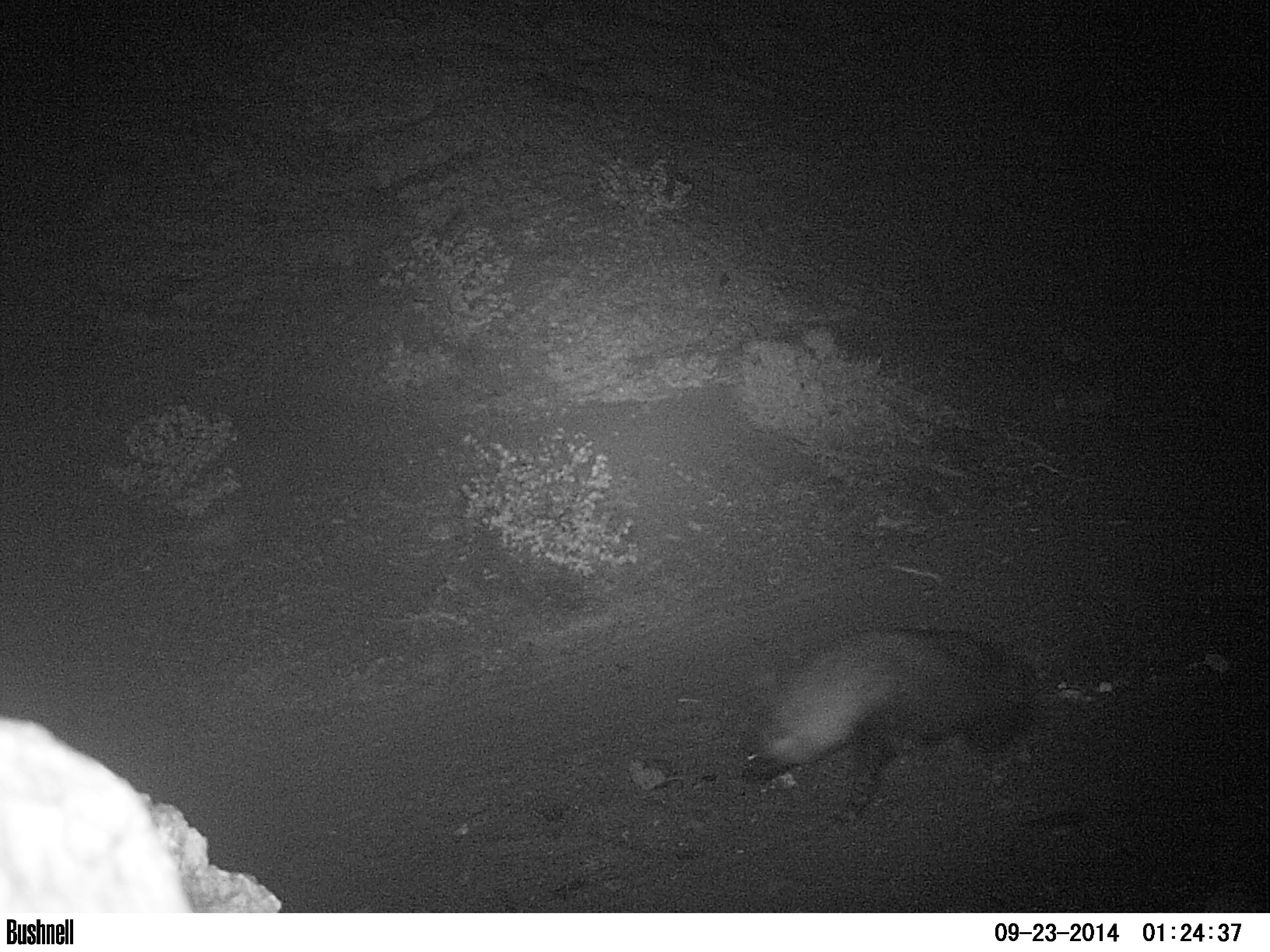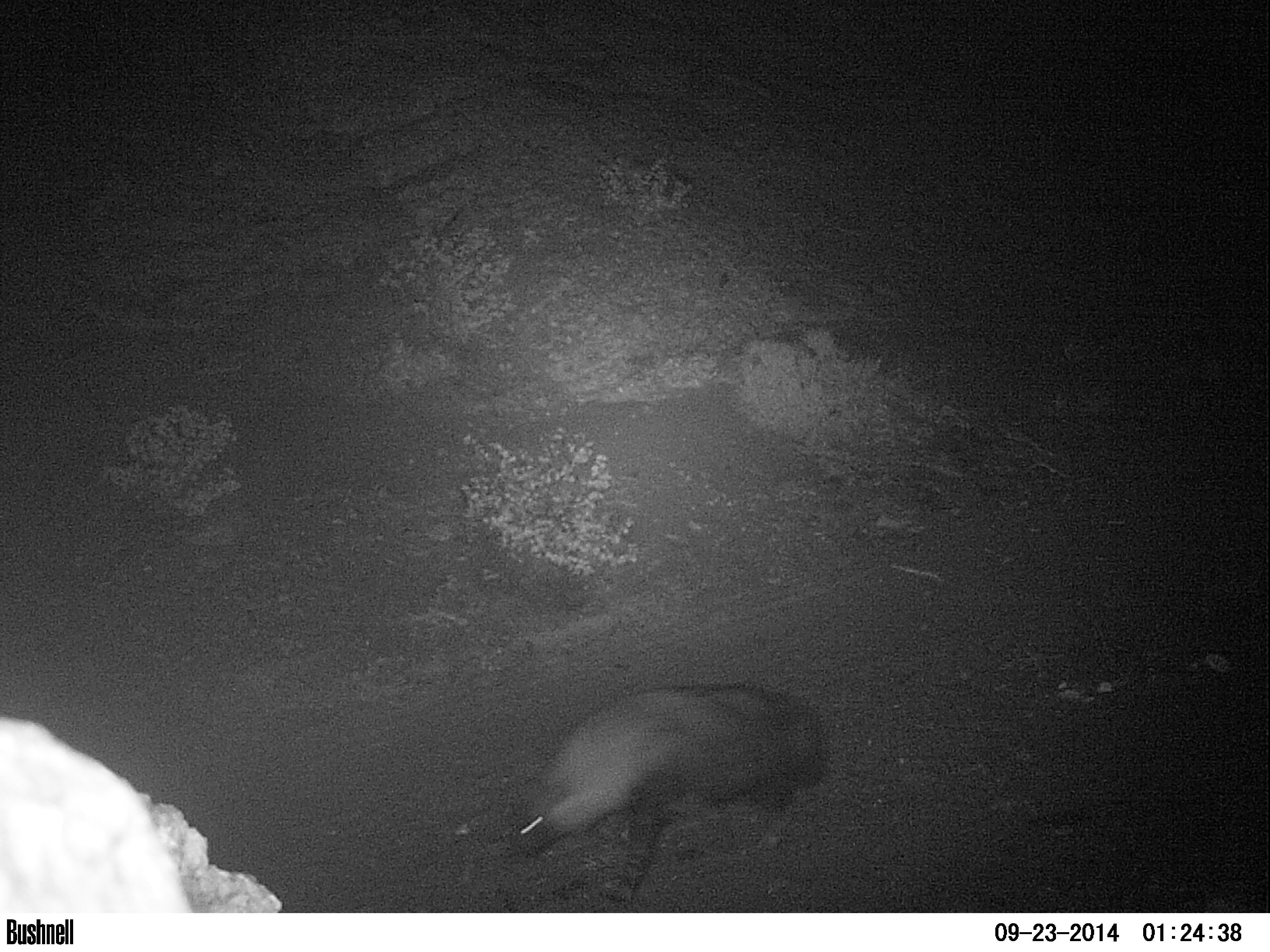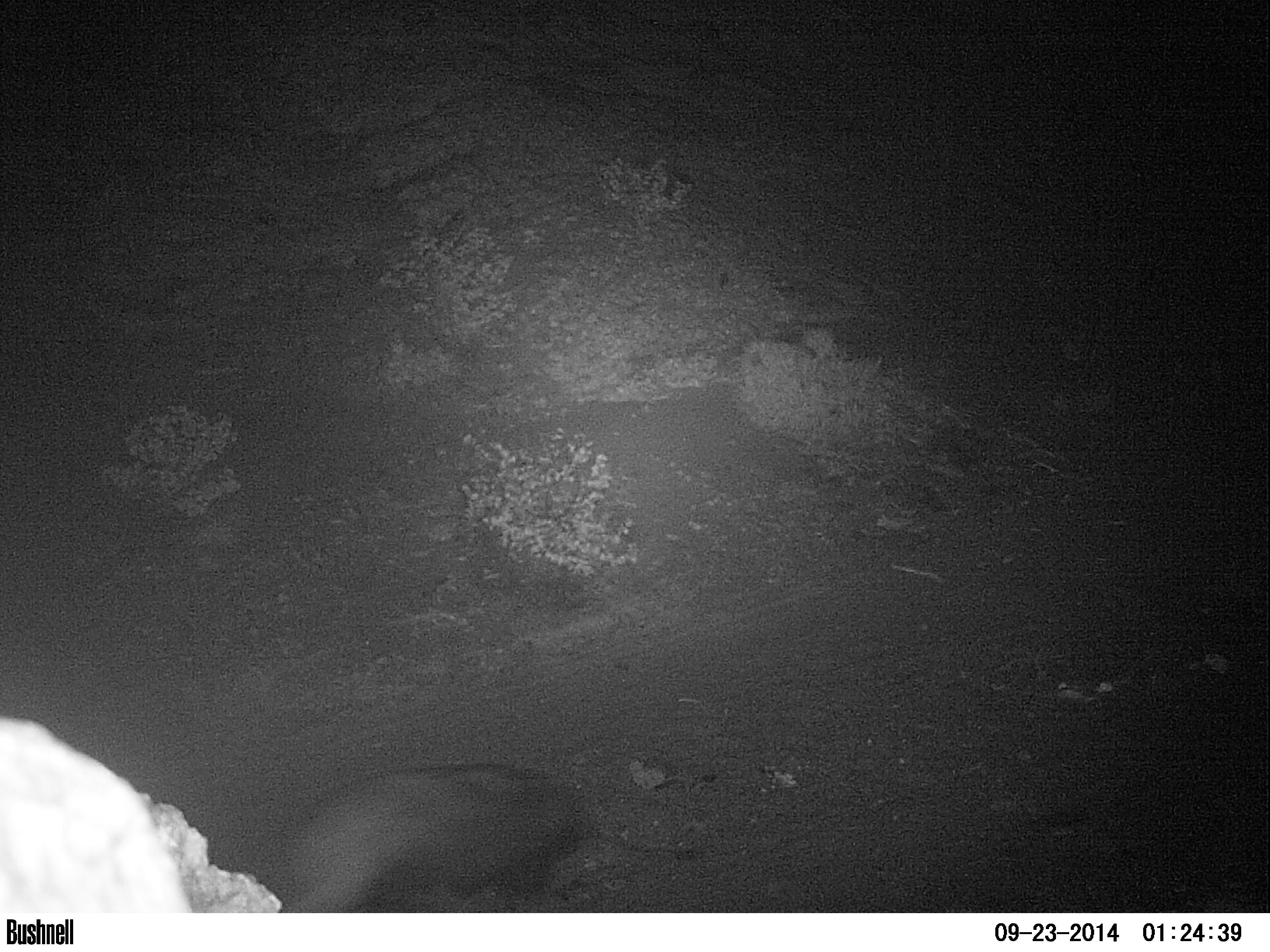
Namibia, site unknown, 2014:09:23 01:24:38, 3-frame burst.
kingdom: Animalia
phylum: Chordata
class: Mammalia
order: Carnivora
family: Hyaenidae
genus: Parahyaena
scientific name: Parahyaena brunnea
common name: brown hyena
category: hyaena brunnea